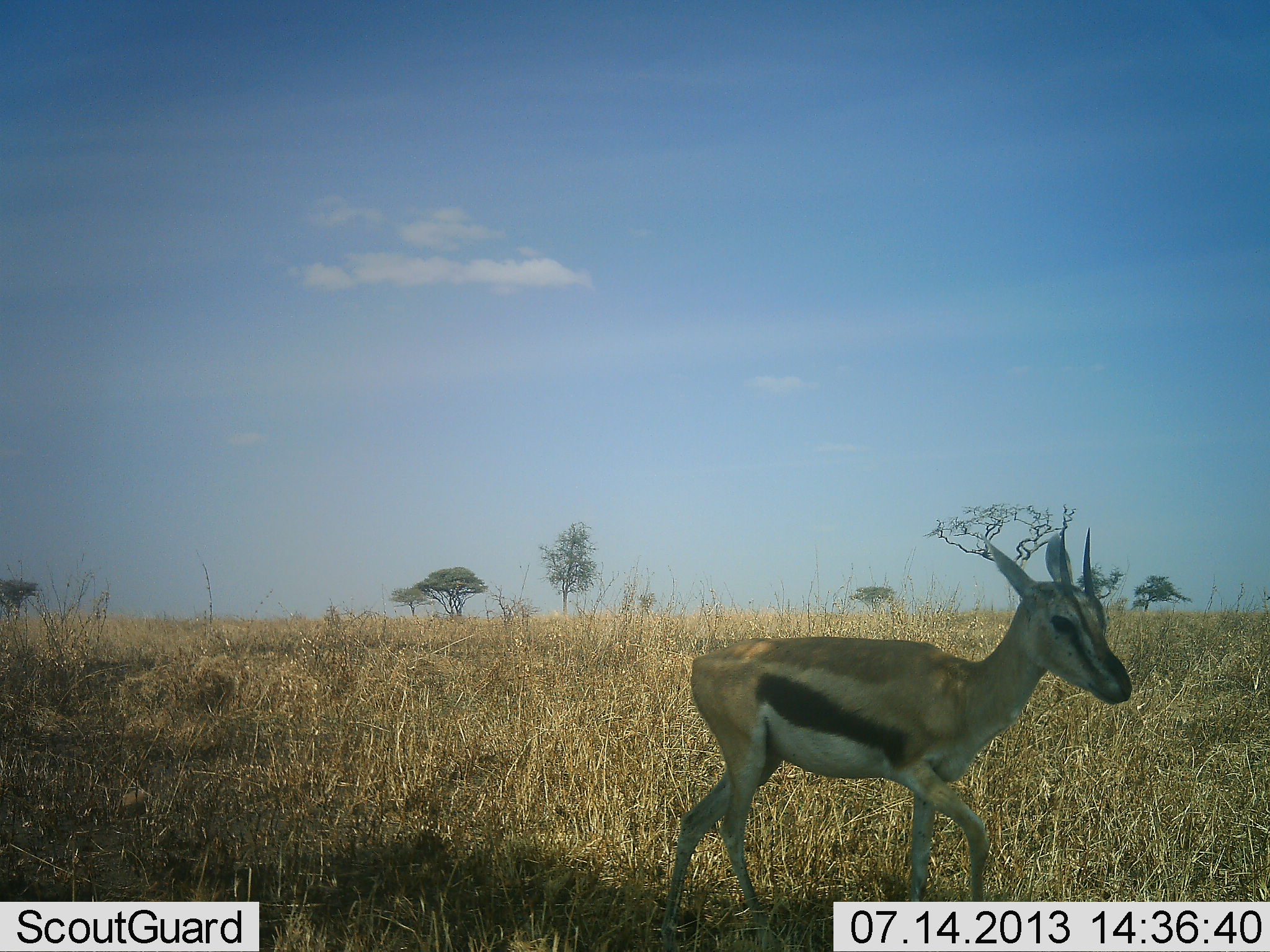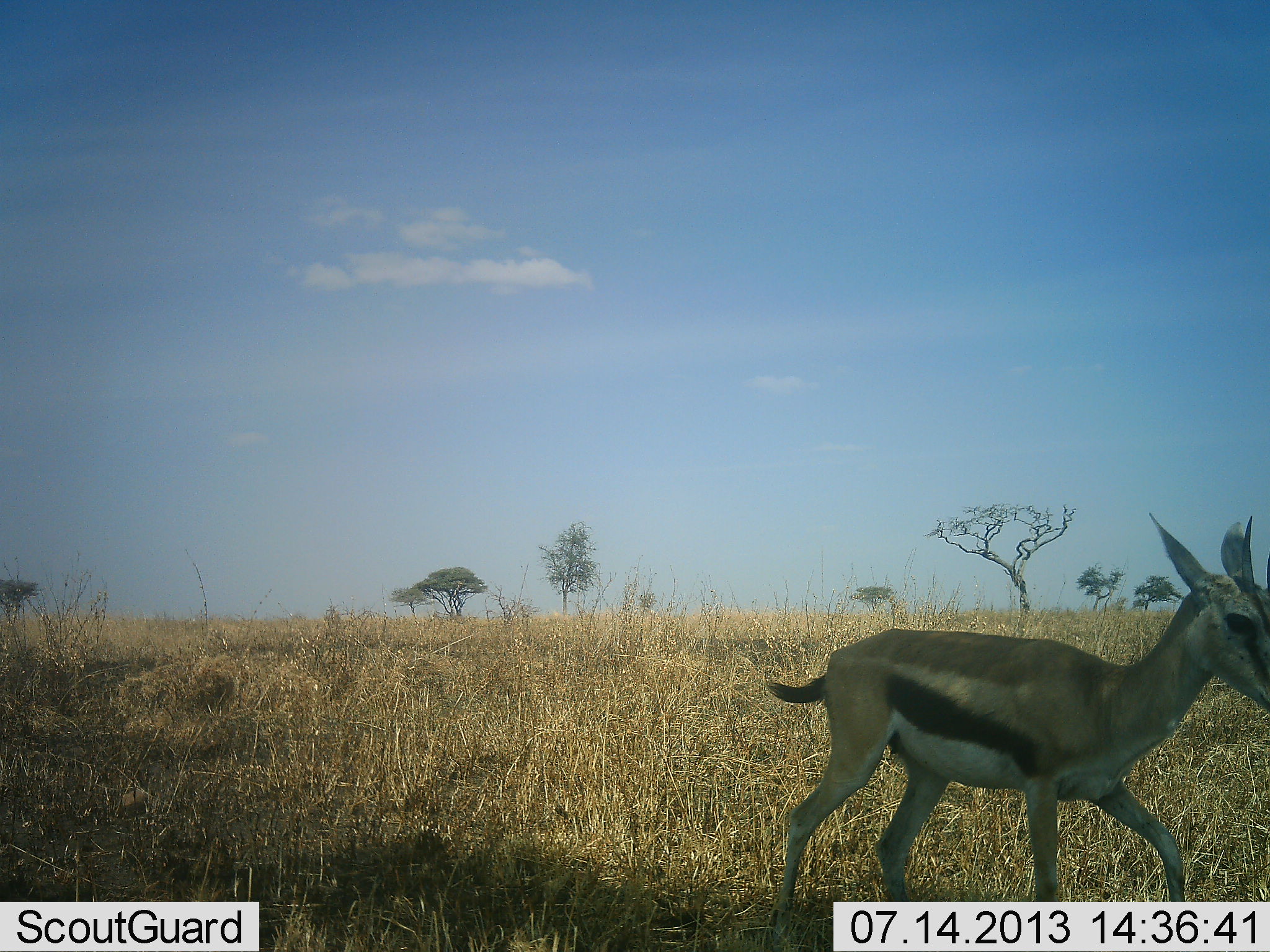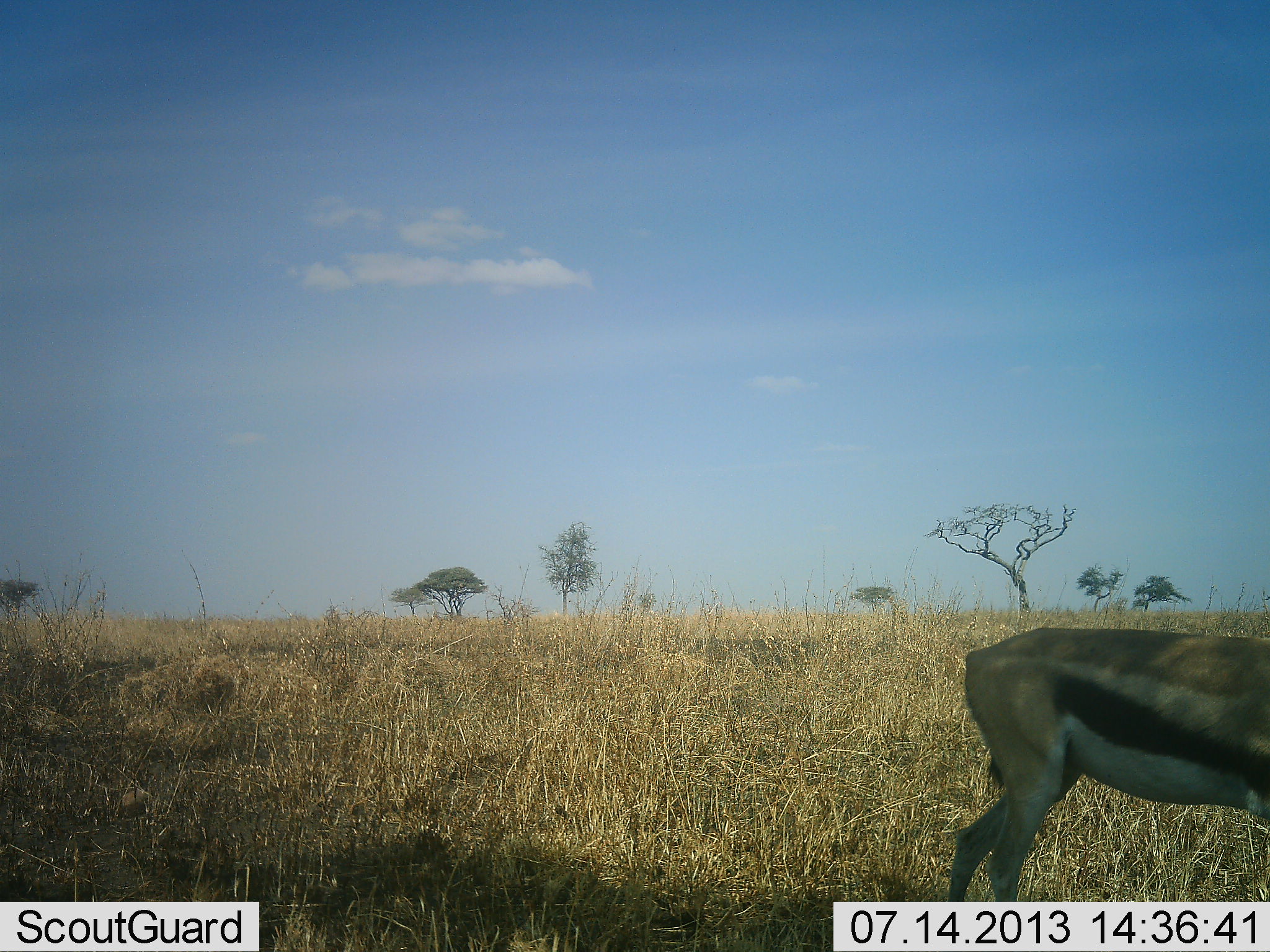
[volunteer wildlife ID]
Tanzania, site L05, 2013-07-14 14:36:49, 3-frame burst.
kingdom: Animalia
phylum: Chordata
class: Mammalia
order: Artiodactyla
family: Bovidae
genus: Eudorcas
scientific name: Eudorcas thomsonii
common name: thomson's gazelle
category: gazellethomsons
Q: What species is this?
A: Gazellethomsons (thomson's gazelle) (Eudorcas thomsonii).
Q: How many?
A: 1.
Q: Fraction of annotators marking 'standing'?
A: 10%.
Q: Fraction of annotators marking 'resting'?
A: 0%.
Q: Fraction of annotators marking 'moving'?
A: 100%.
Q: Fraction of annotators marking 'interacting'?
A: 0%.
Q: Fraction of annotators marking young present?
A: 10%.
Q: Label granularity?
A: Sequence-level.